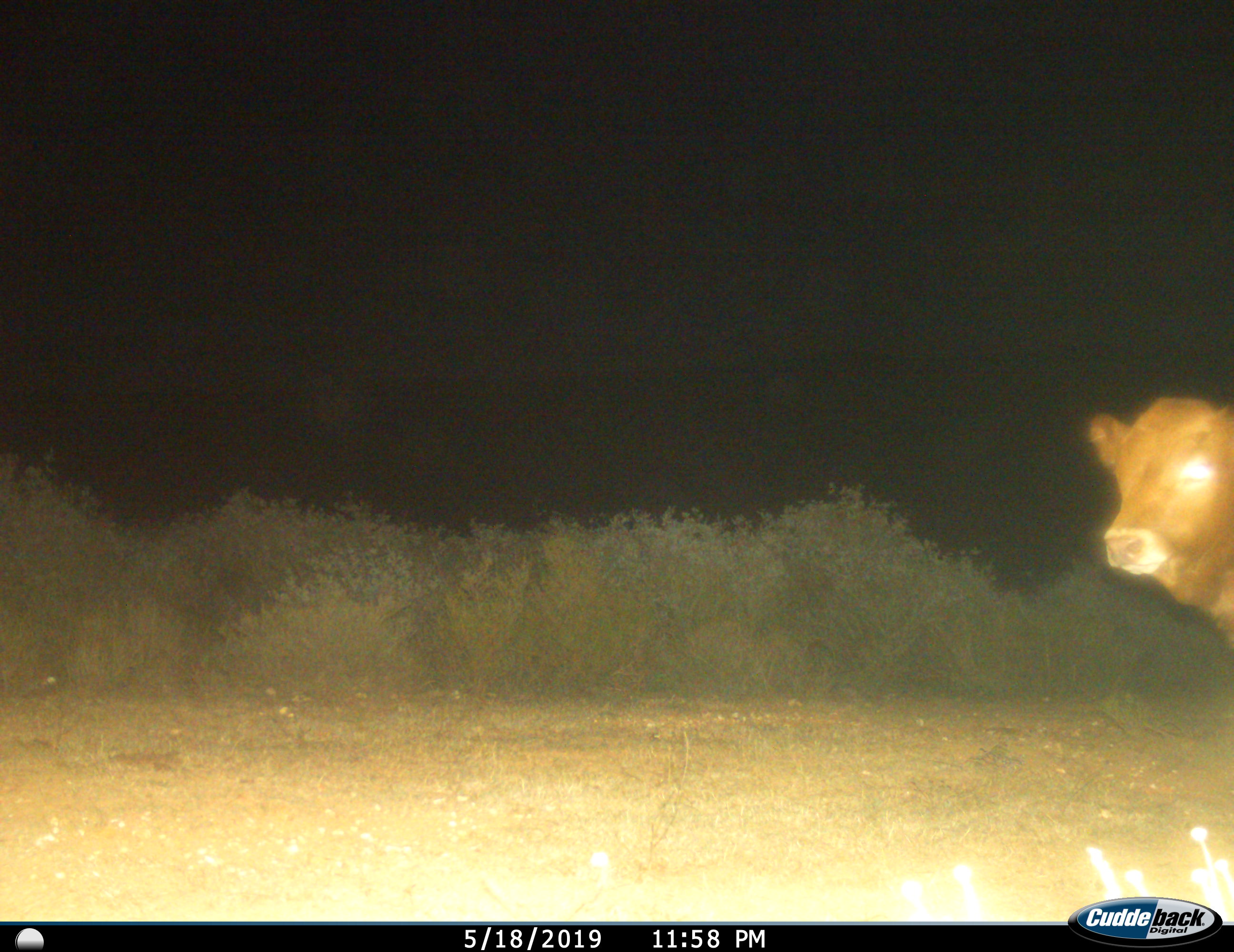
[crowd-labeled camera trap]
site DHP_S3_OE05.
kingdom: Animalia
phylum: Chordata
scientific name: Vertebrata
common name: domestic animal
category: domesticanimal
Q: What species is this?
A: Domesticanimal (domestic animal) (Vertebrata).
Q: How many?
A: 1.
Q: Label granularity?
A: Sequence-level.